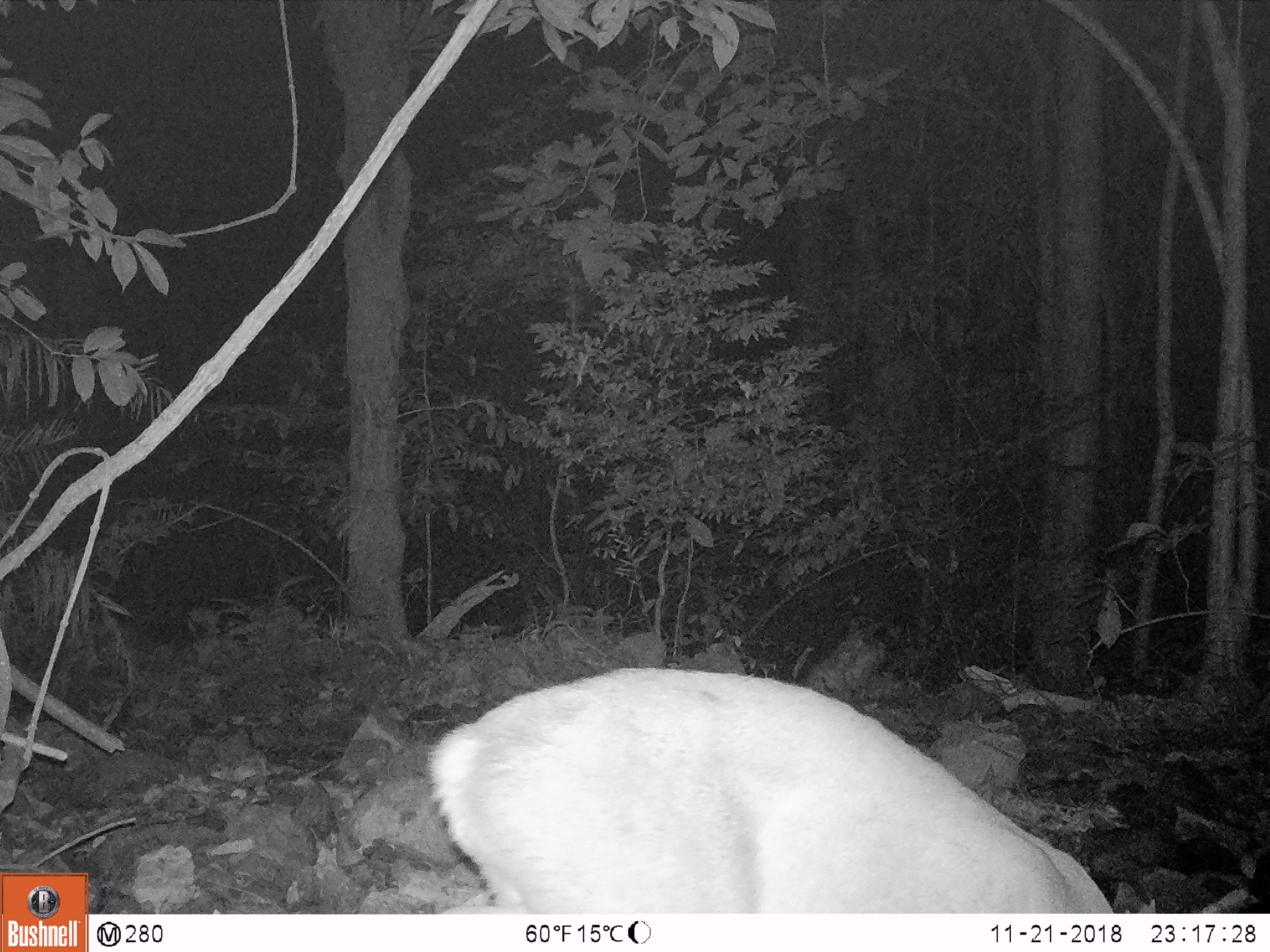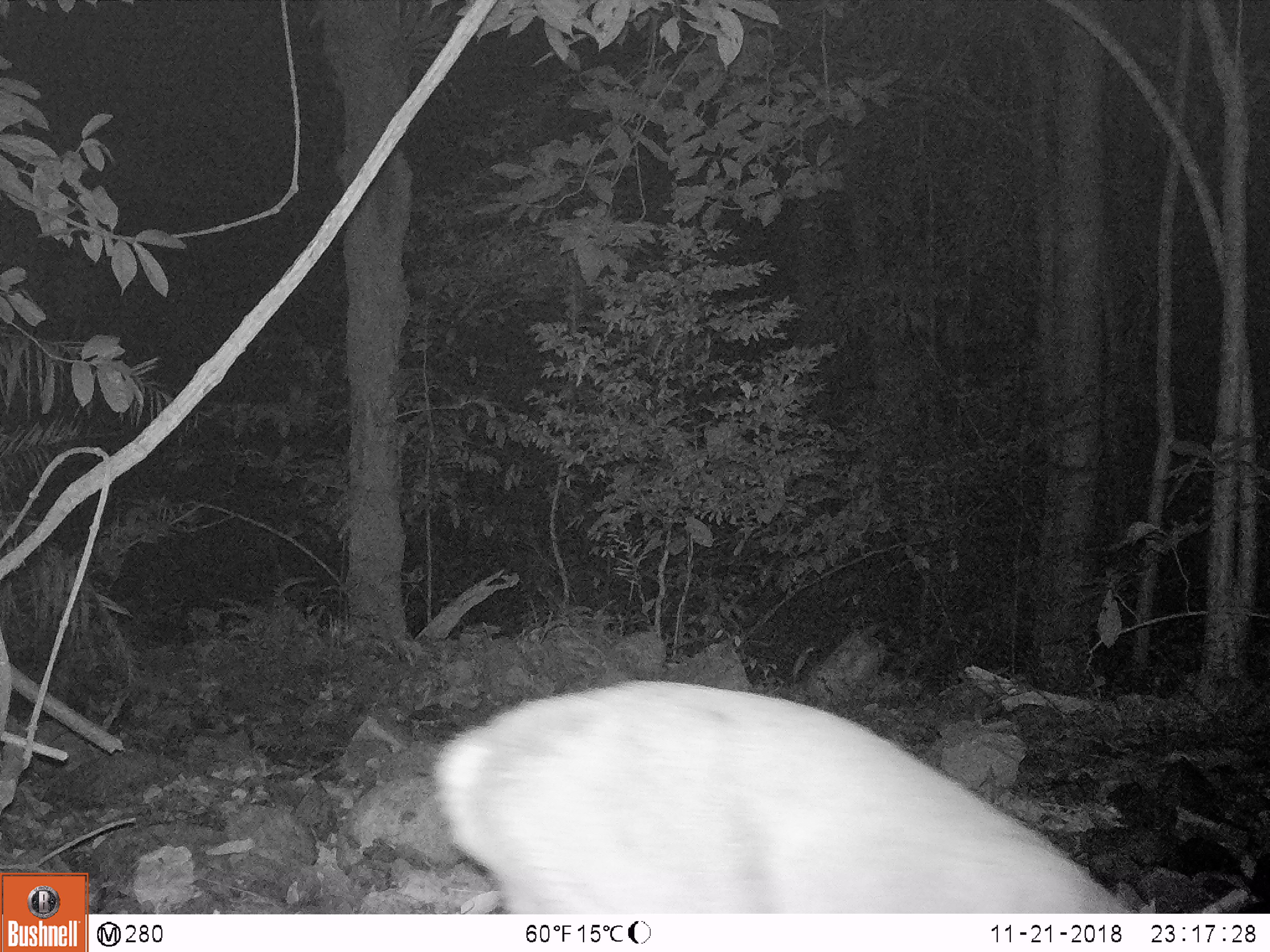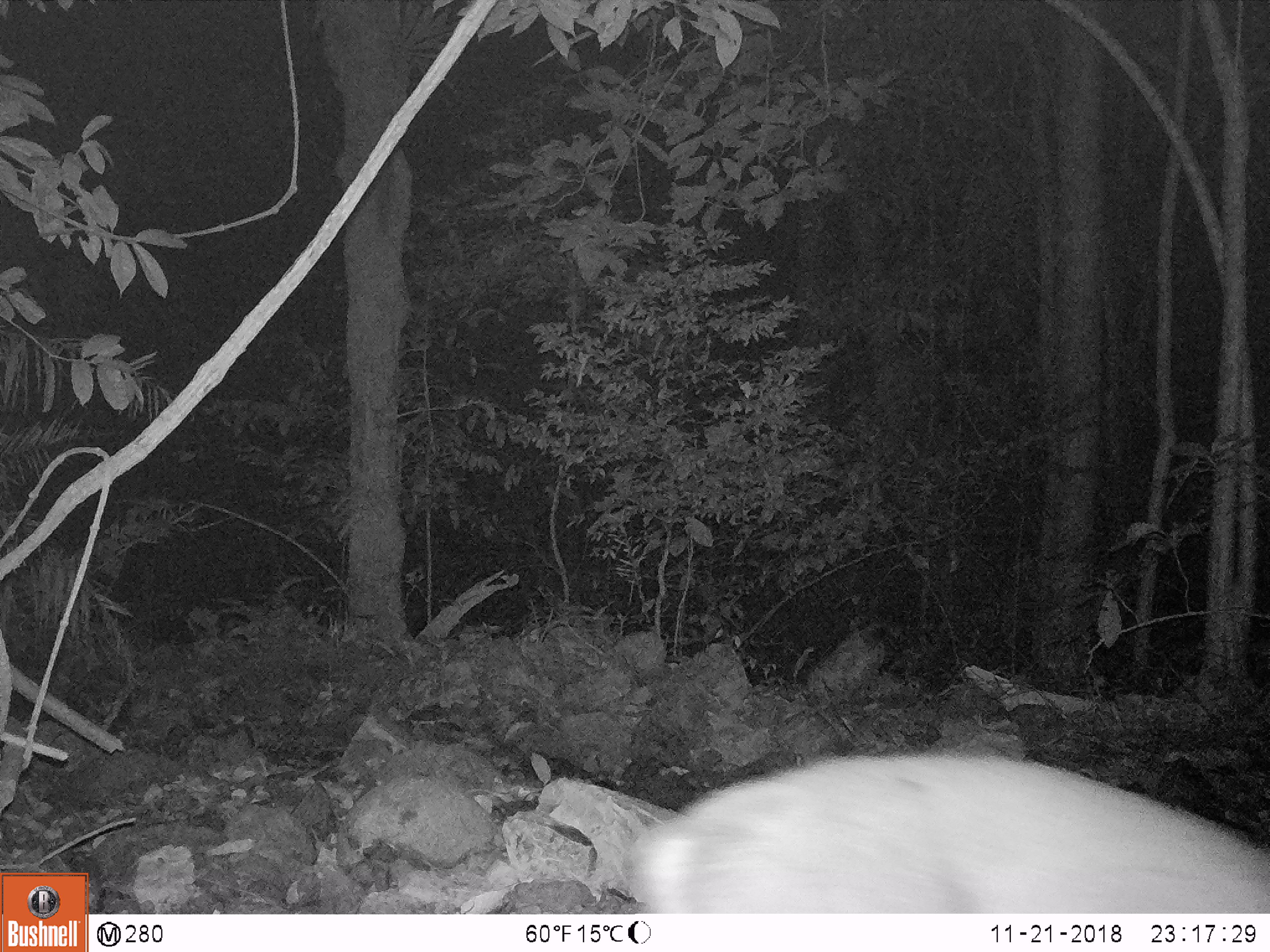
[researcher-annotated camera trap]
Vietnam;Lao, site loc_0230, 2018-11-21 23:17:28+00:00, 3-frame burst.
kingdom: Animalia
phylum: Chordata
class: Mammalia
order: Artiodactyla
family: Cervidae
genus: Muntiacus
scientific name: Muntiacus vuquangensis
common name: large-antlered muntjac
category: large antlered muntjac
Large antlered muntjac (large-antlered muntjac) (Muntiacus vuquangensis). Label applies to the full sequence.